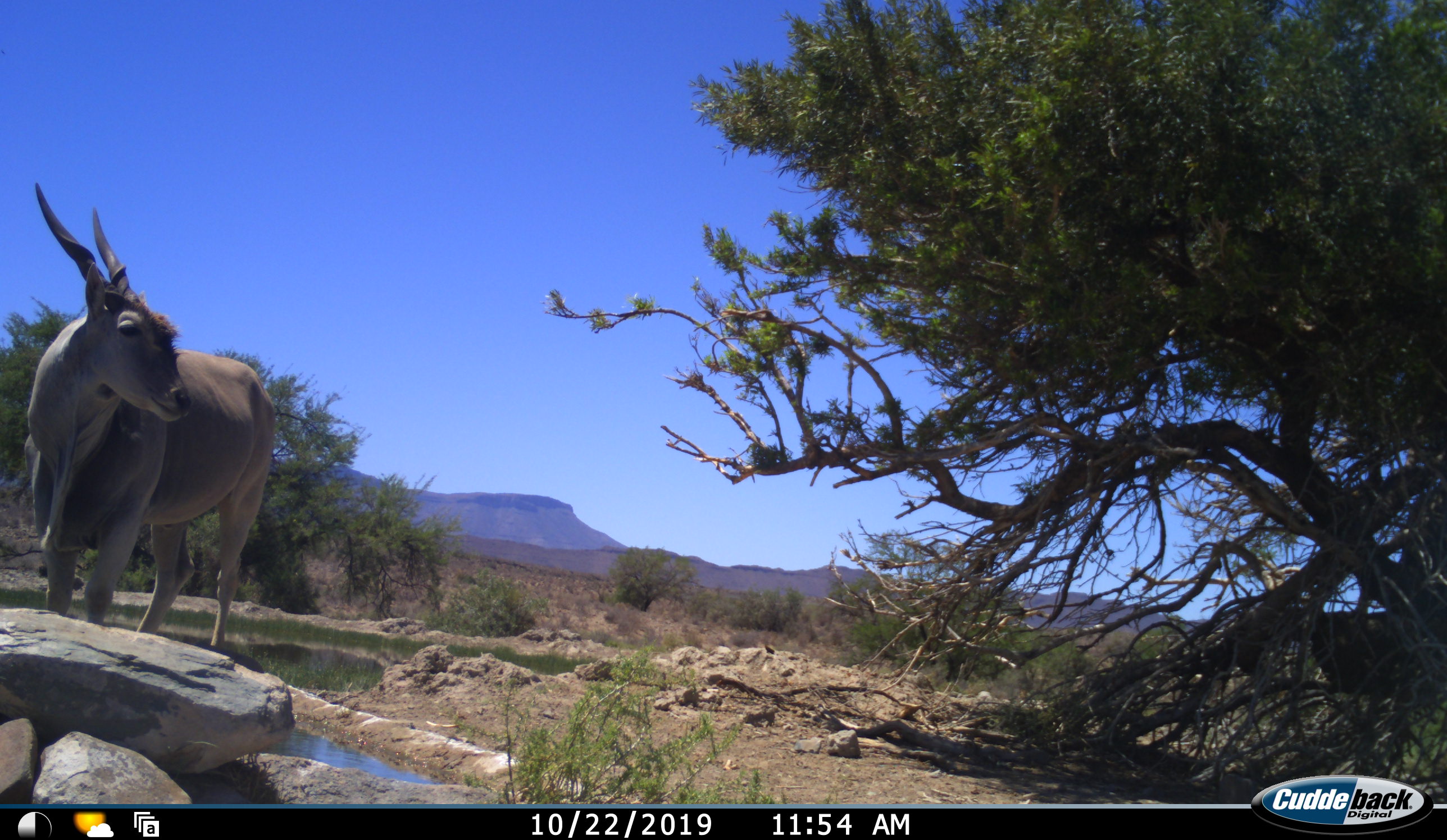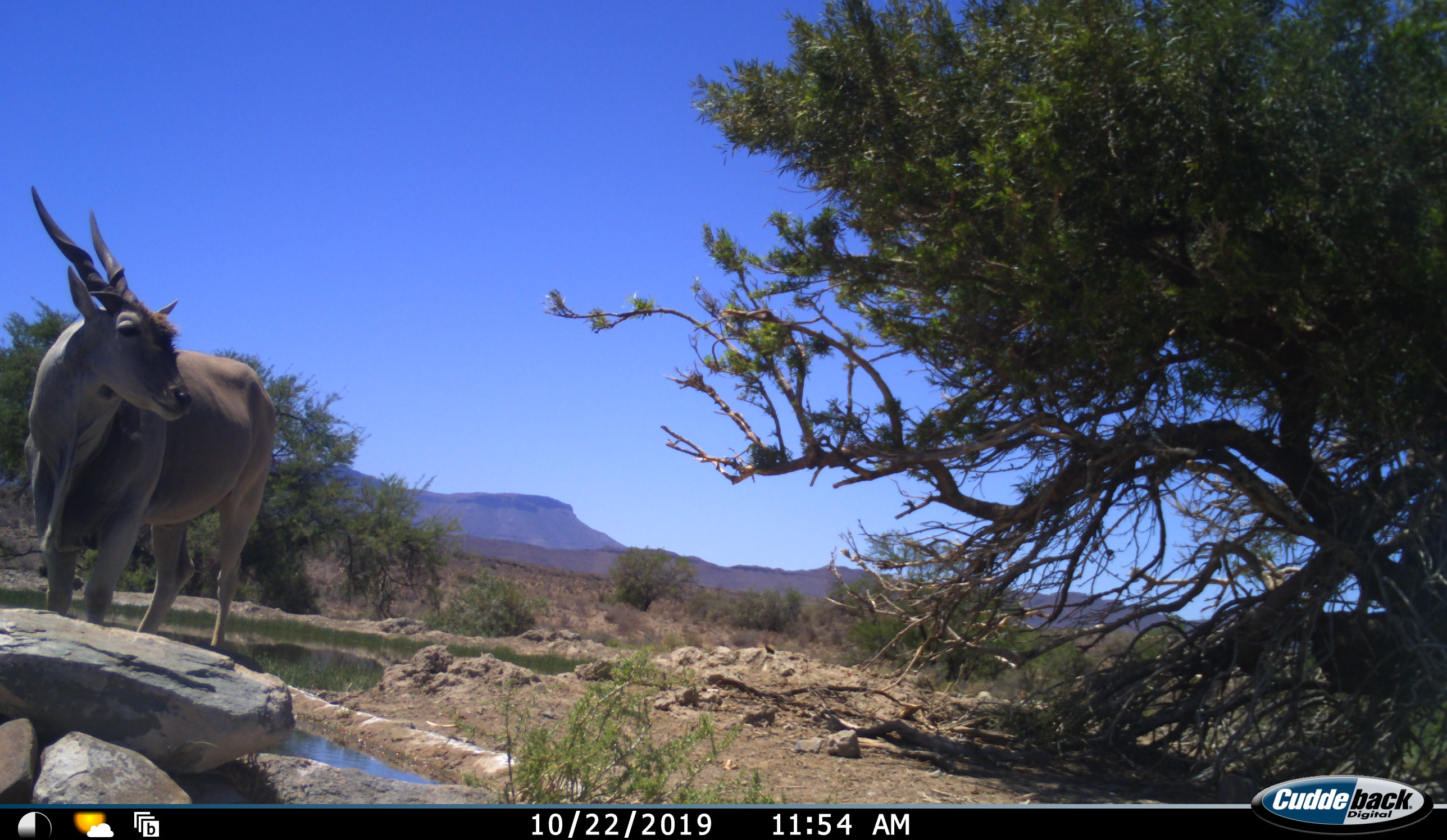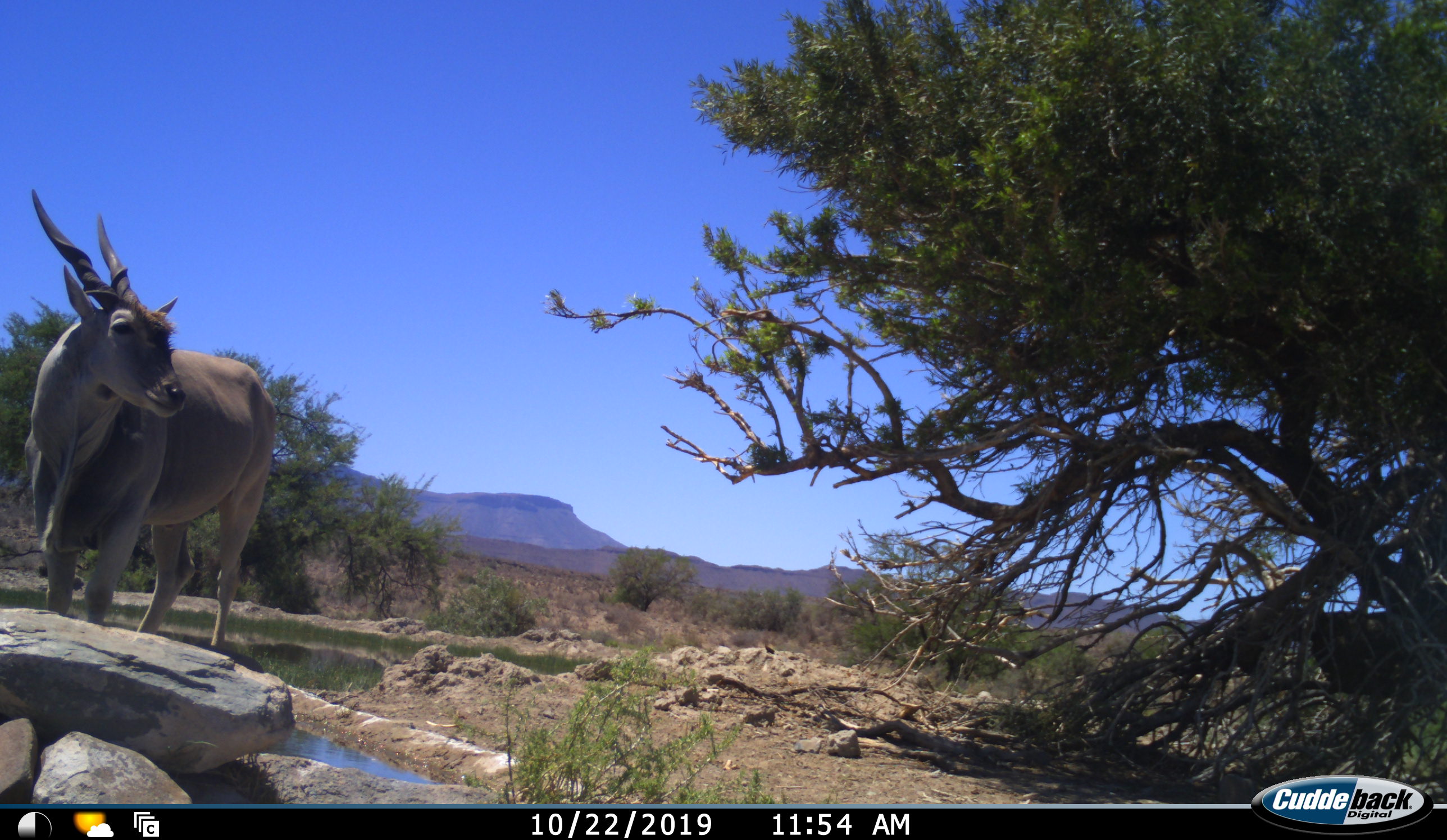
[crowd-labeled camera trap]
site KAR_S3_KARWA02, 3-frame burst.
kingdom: Animalia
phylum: Chordata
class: Mammalia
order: Artiodactyla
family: Bovidae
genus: Tragelaphus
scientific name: Tragelaphus oryx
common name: eland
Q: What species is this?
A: Eland (Tragelaphus oryx).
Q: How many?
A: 1.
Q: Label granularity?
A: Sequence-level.